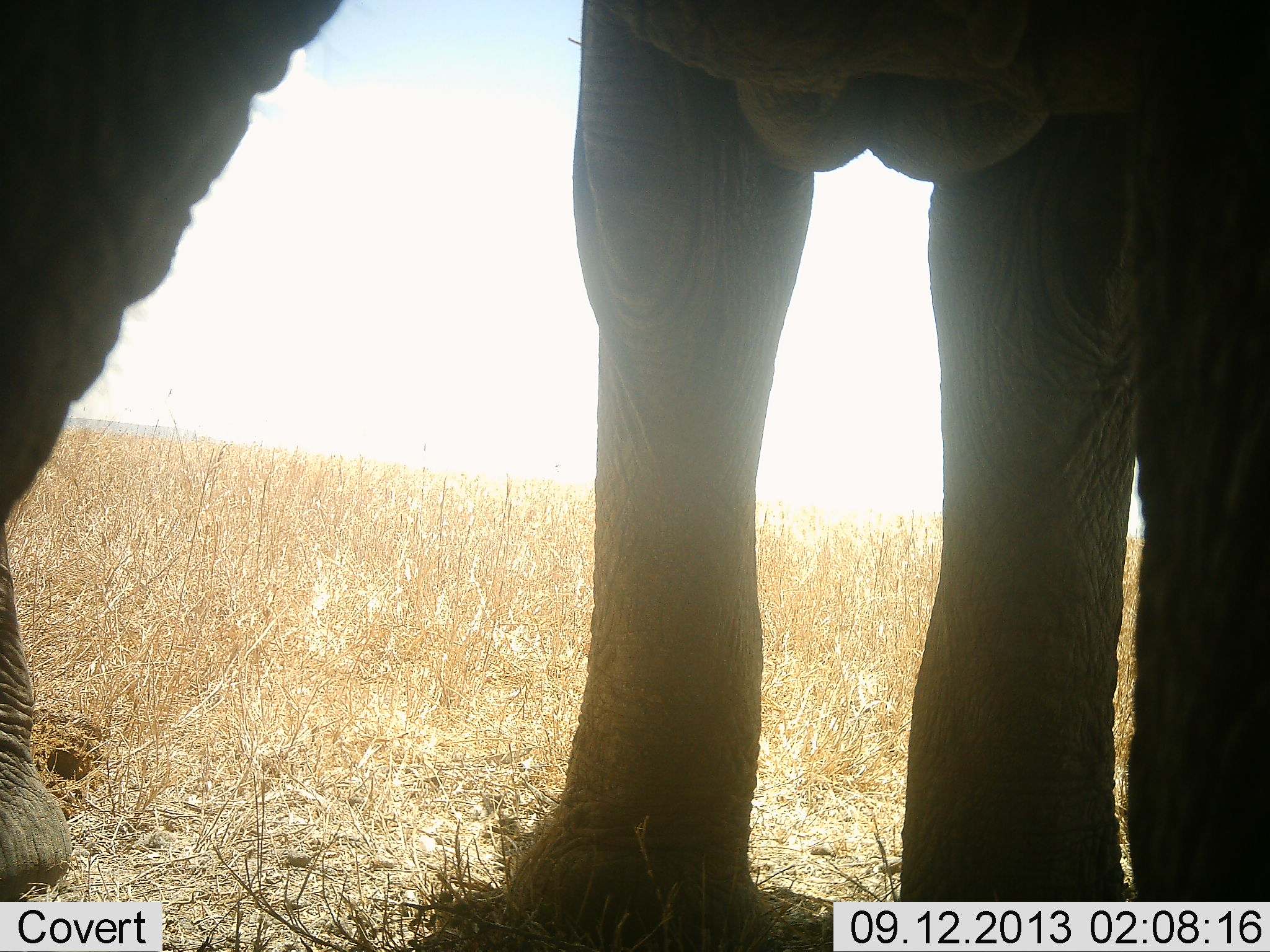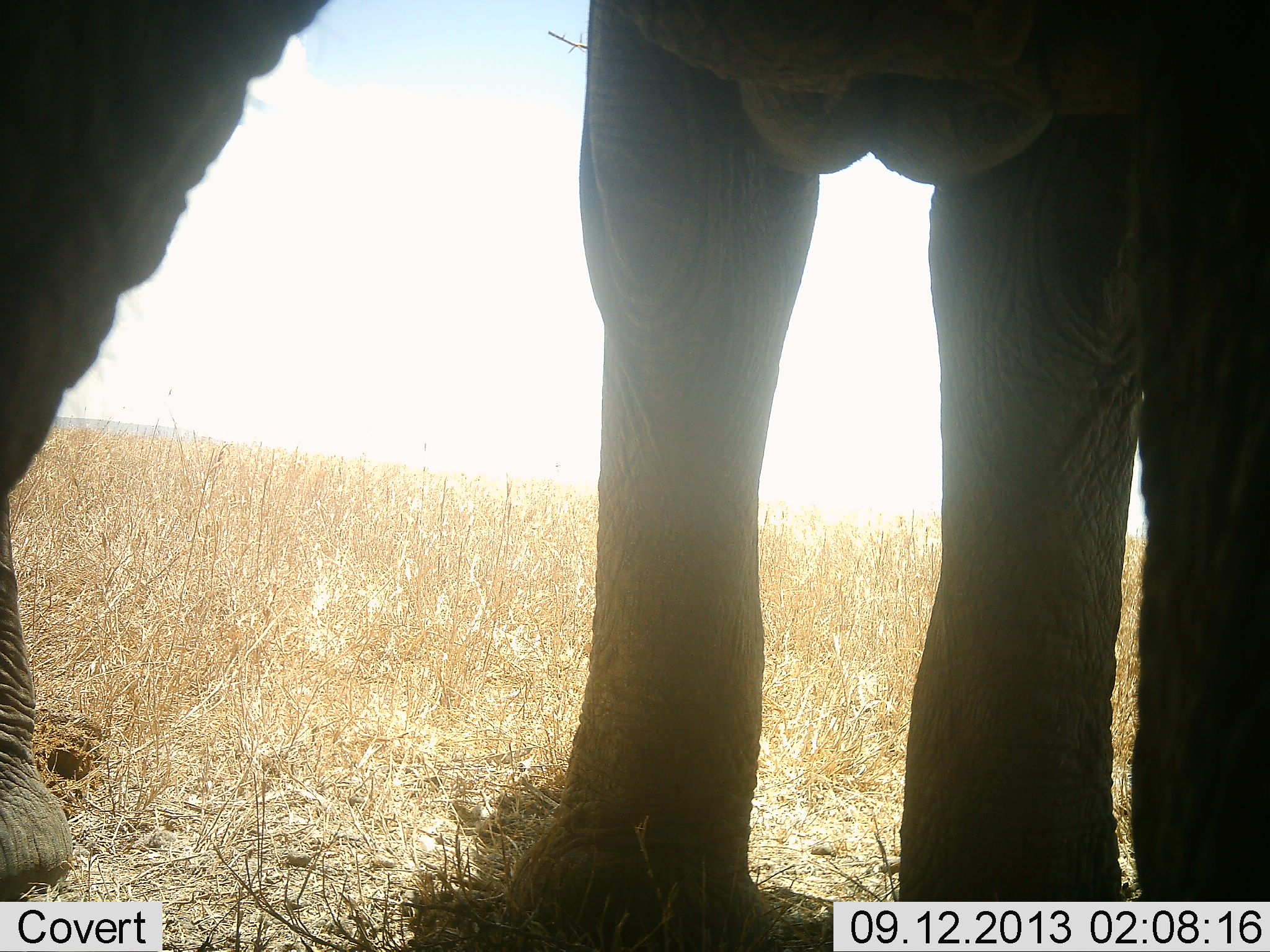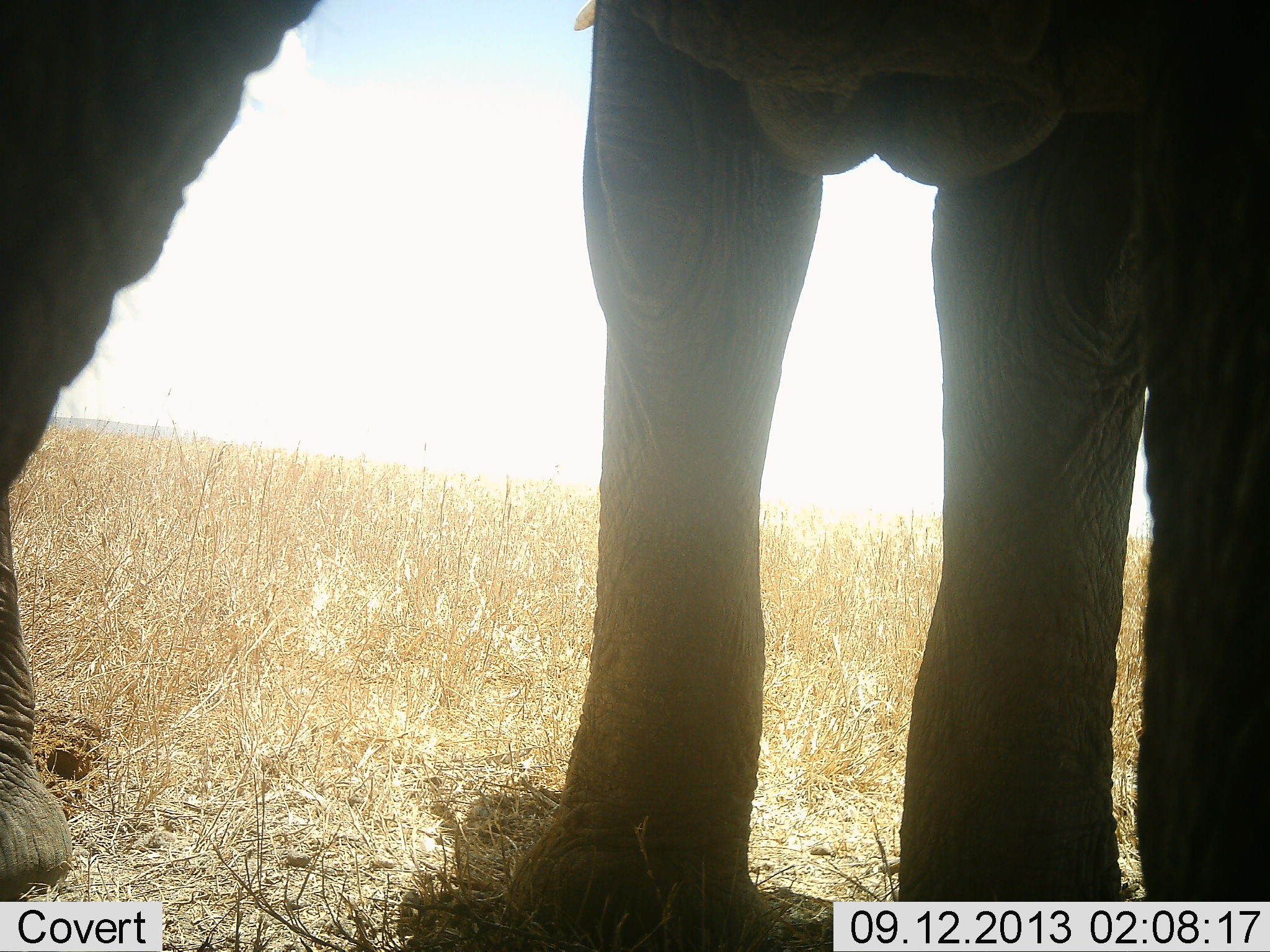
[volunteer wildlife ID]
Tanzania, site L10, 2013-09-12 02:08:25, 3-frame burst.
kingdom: Animalia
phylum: Chordata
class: Mammalia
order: Proboscidea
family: Elephantidae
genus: Loxodonta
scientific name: Loxodonta africana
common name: african bush elephant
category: elephant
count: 1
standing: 96%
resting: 0%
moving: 4%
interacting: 8%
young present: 0%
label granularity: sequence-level